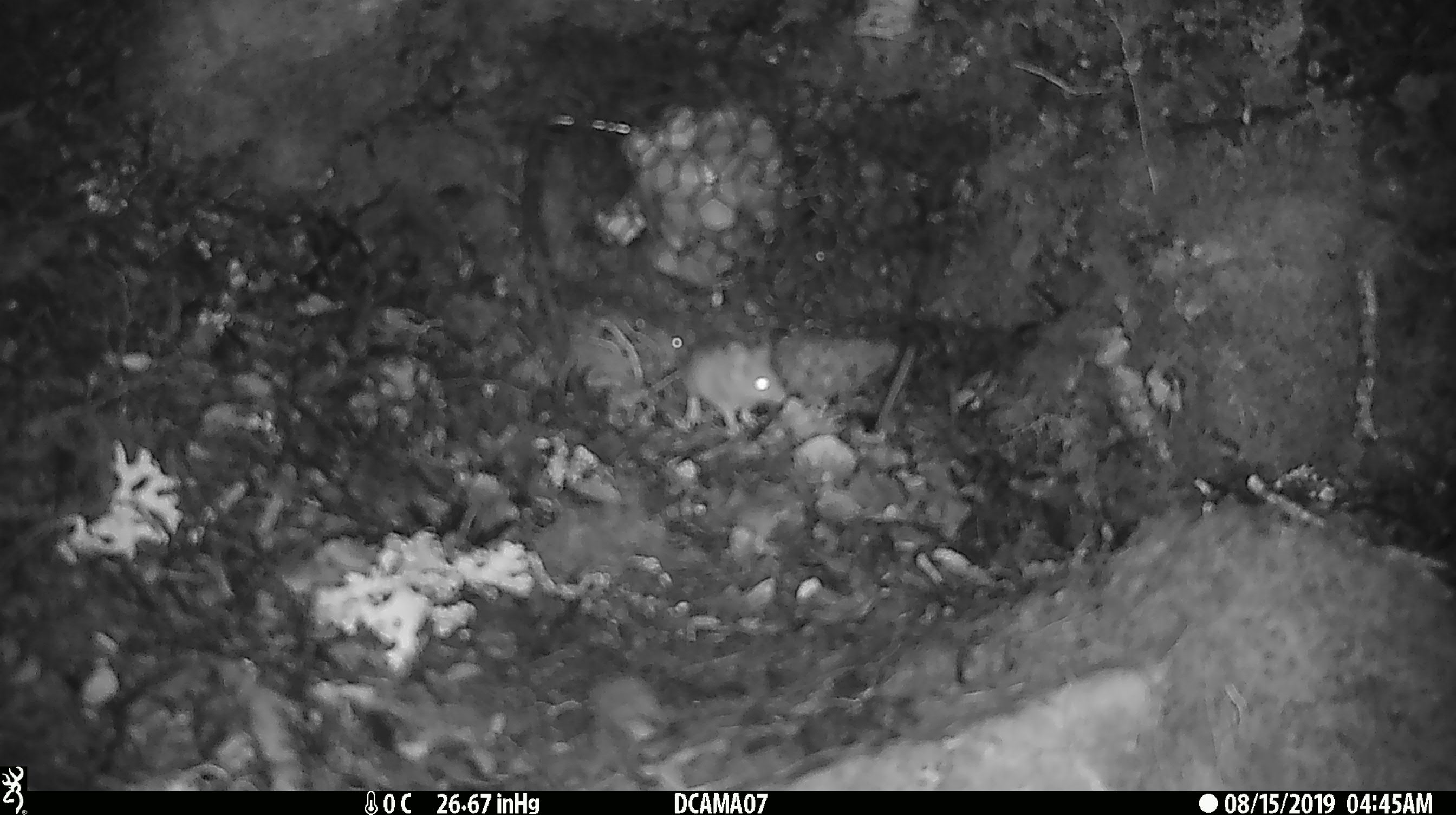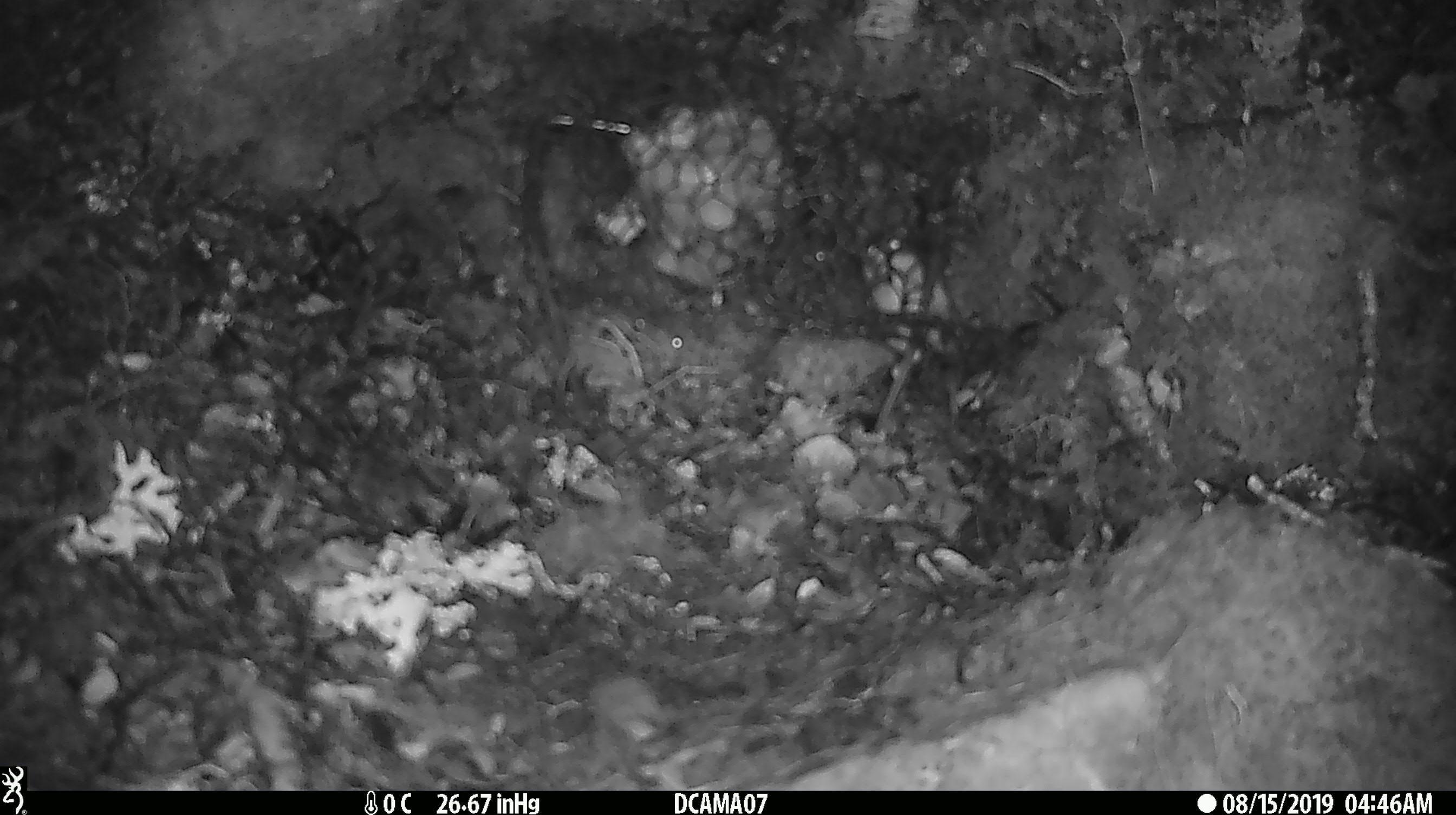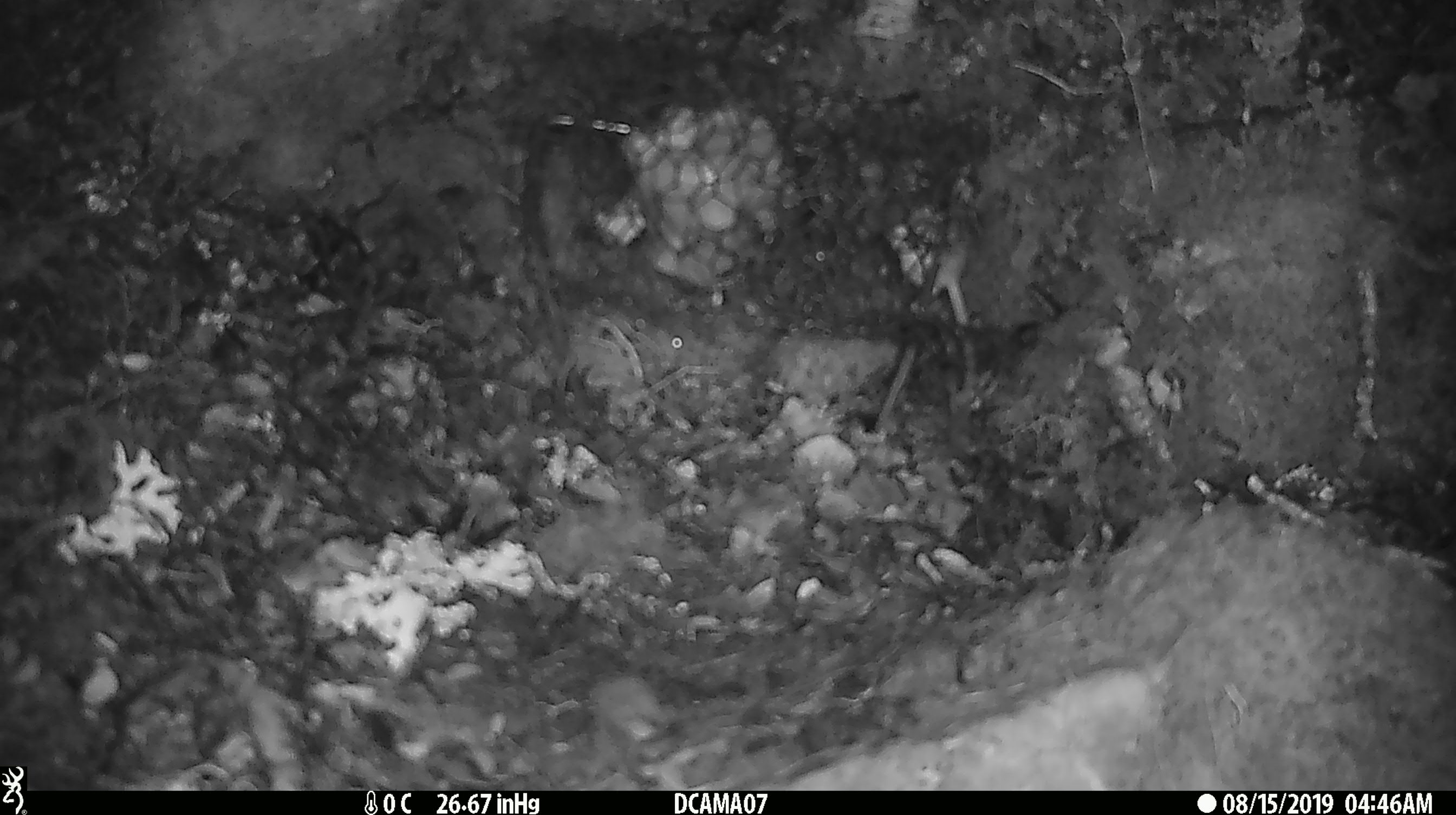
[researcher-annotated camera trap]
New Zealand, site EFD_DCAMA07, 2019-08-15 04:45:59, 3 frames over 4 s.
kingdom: Animalia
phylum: Chordata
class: Mammalia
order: Rodentia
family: Muridae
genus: Mus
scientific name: Mus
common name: mouse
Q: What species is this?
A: Mouse (Mus).